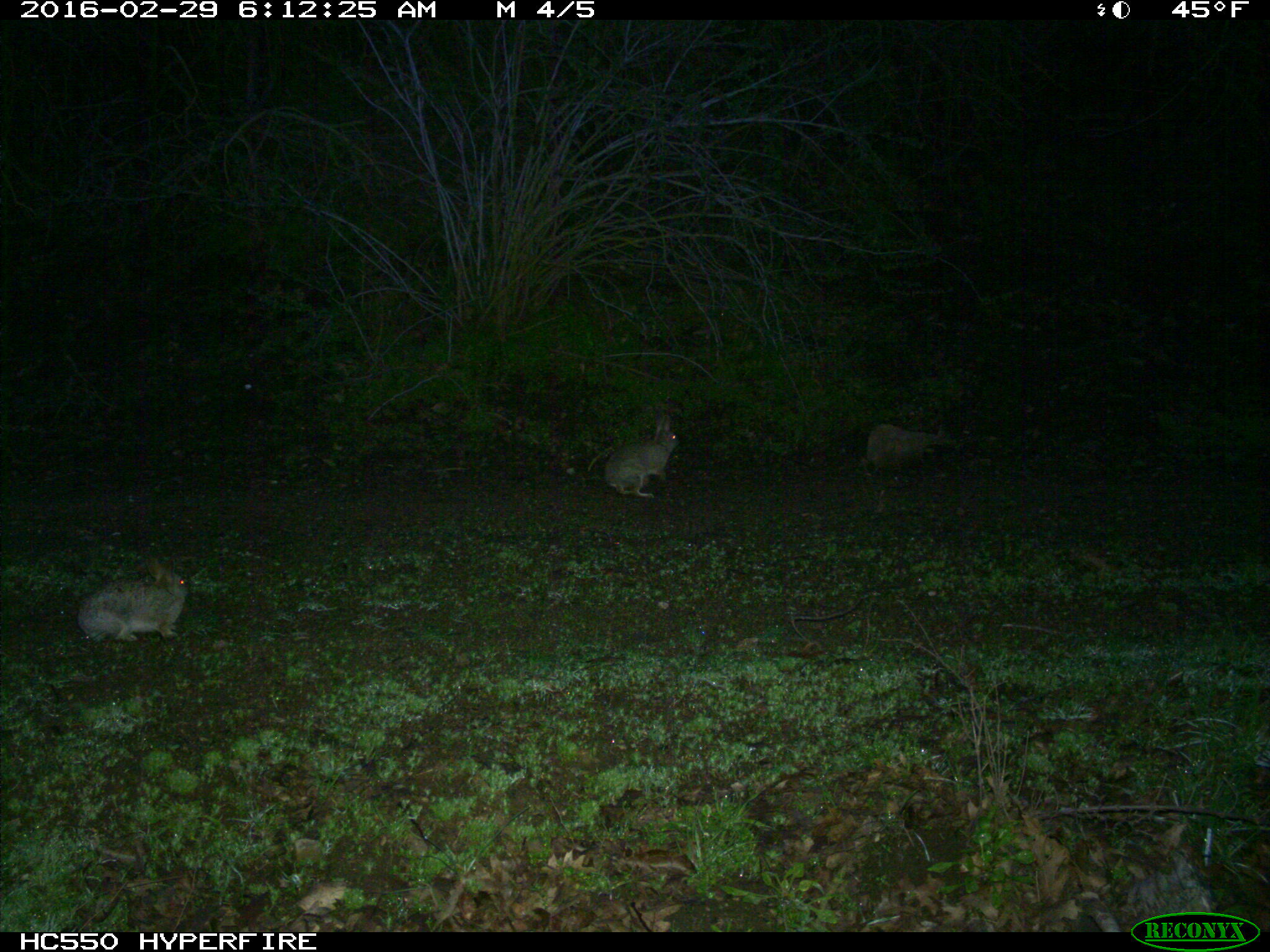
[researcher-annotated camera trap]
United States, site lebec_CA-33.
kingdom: Animalia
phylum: Chordata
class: Mammalia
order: Lagomorpha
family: Leporidae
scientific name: Leporidae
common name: rabbits and hares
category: unidentified rabbit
Unidentified rabbit (rabbits and hares) (Leporidae).